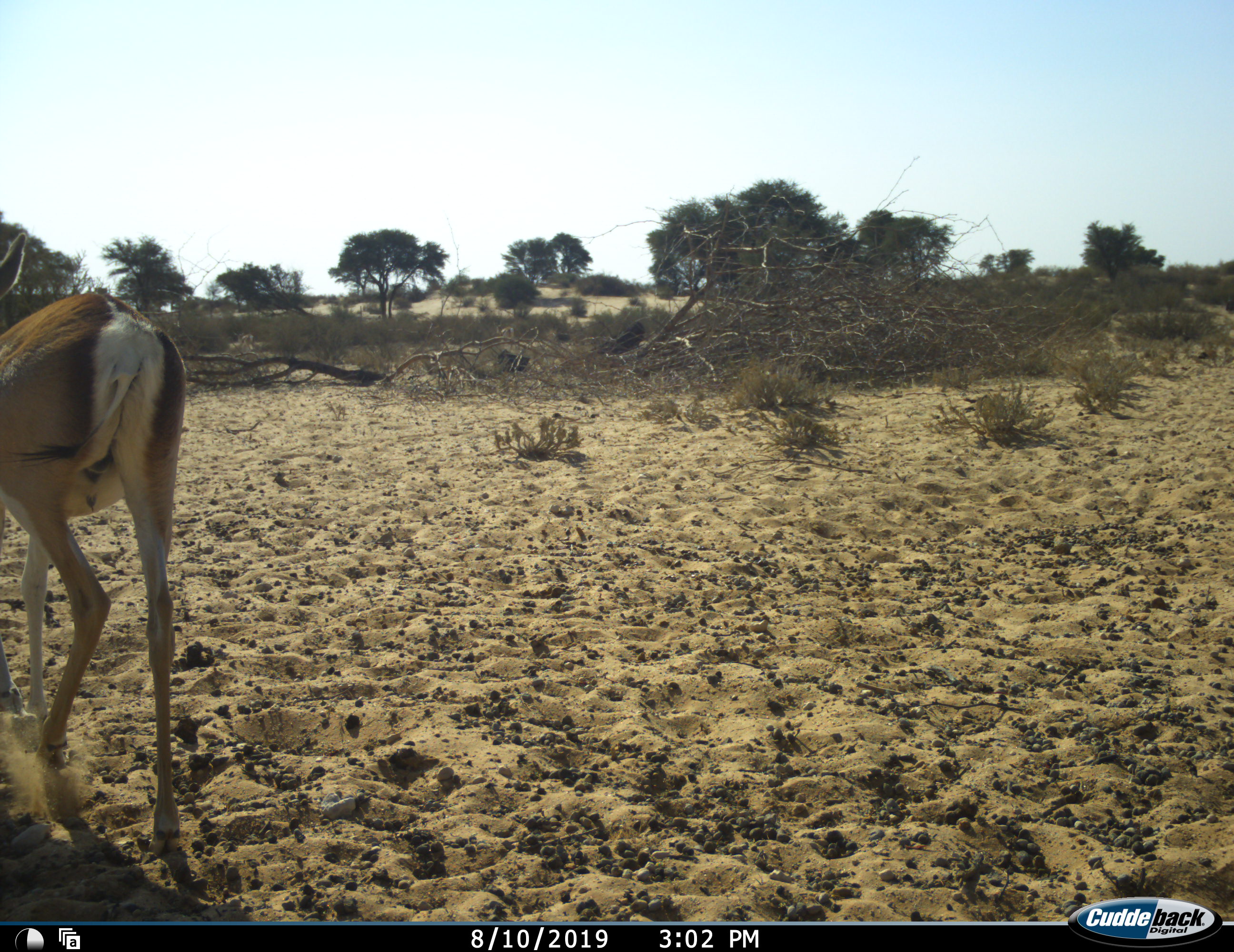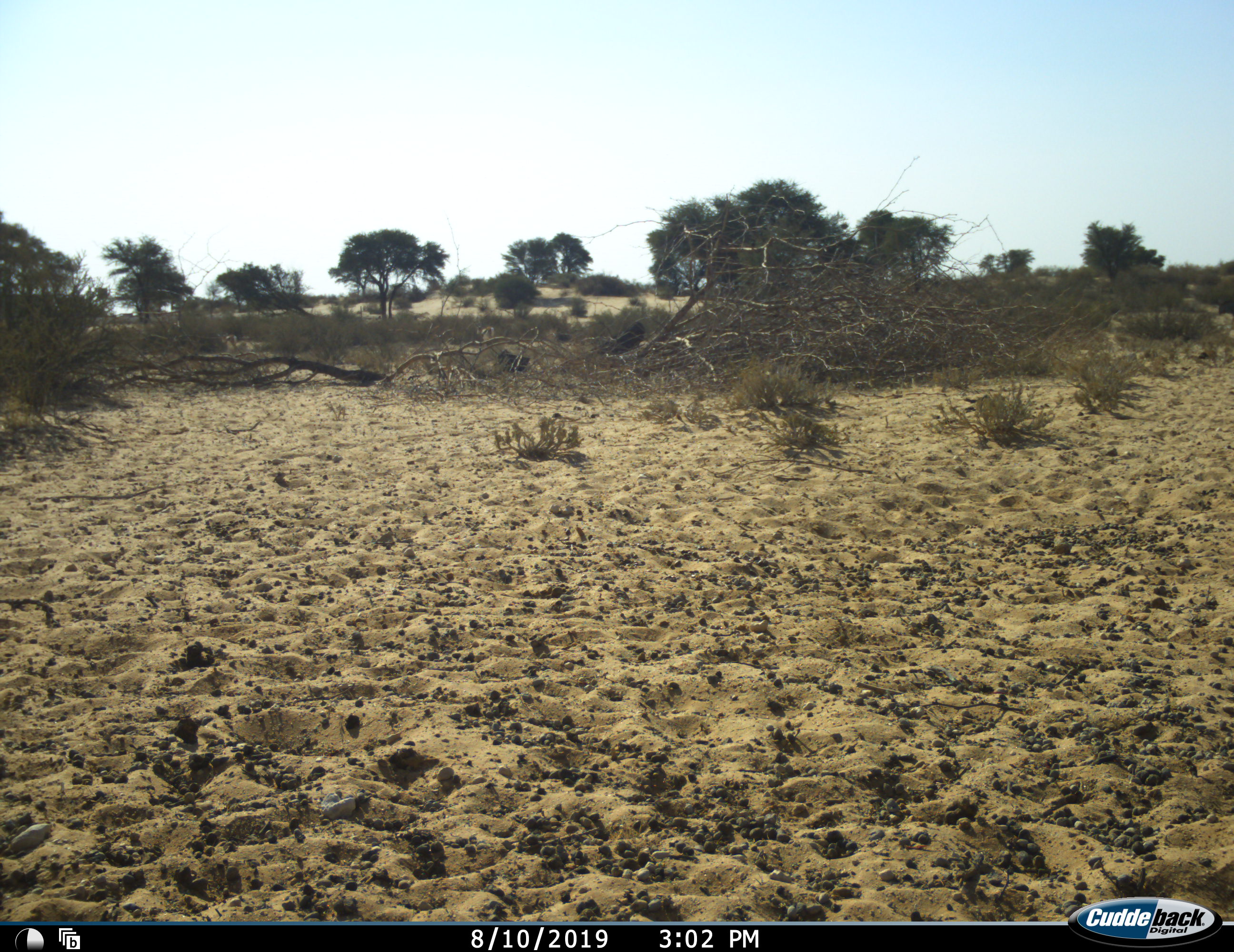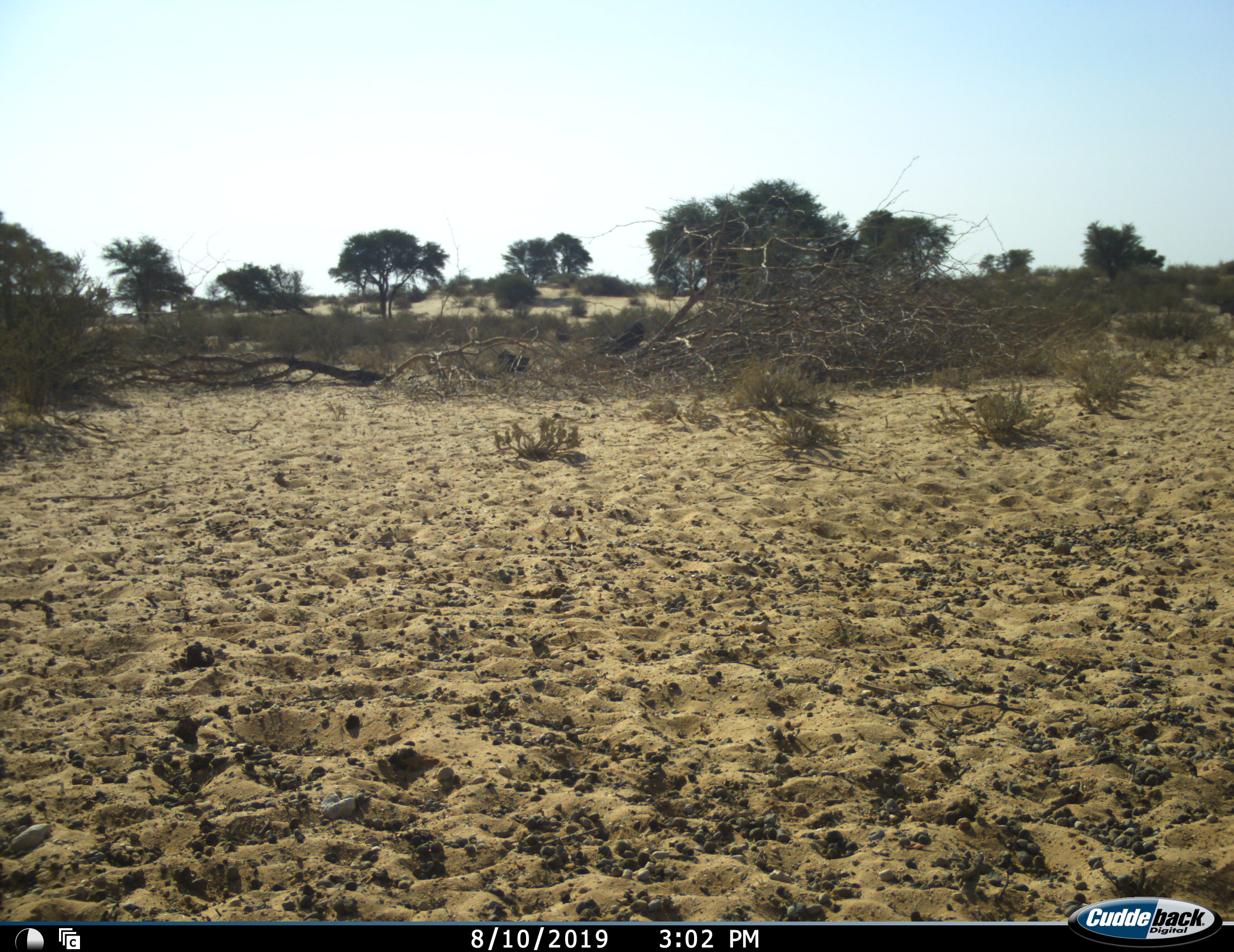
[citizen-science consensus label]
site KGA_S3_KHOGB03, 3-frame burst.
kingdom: Animalia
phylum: Chordata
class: Mammalia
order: Artiodactyla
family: Bovidae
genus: Antidorcas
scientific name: Antidorcas marsupialis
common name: springbok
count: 3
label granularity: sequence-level